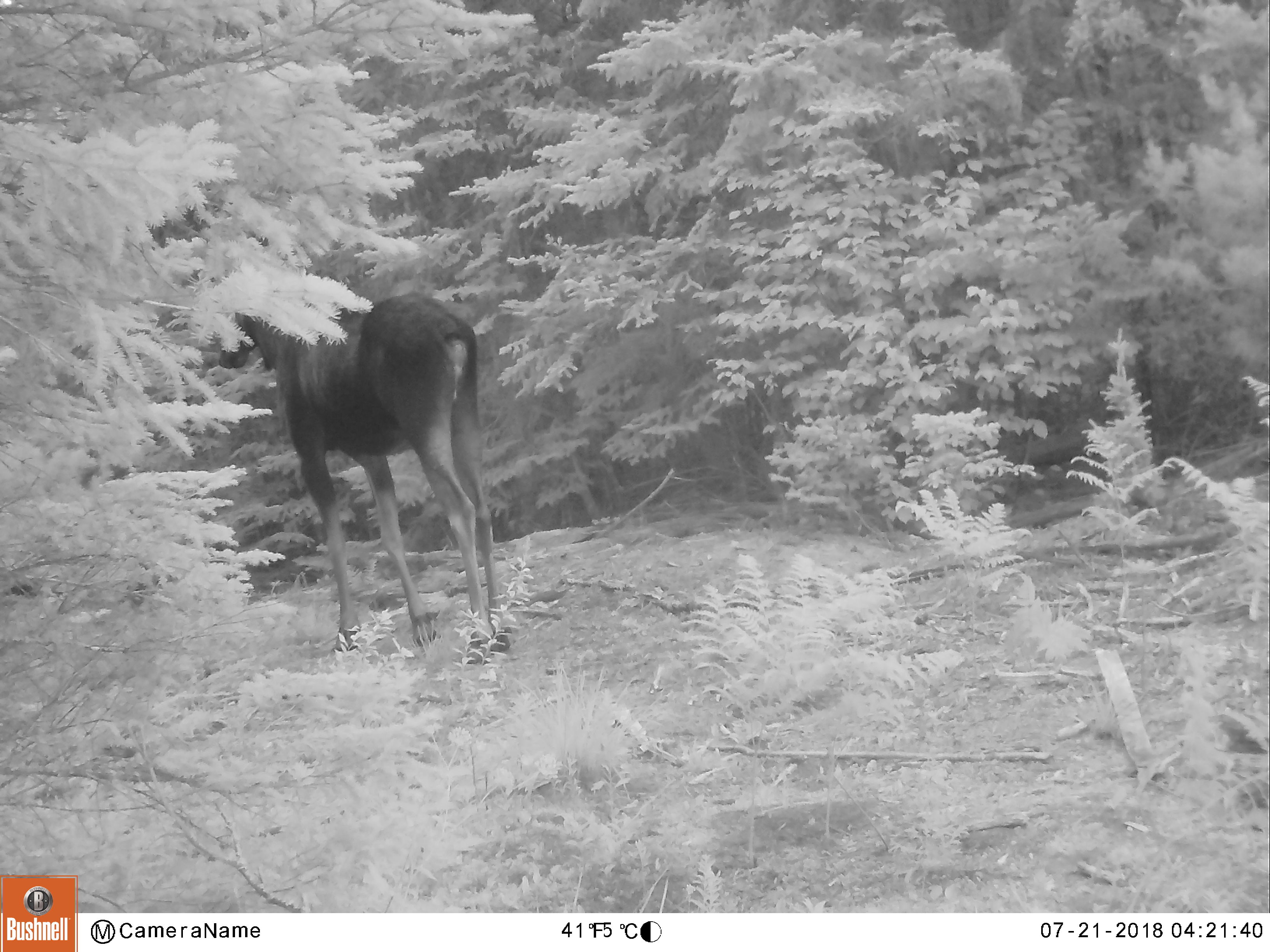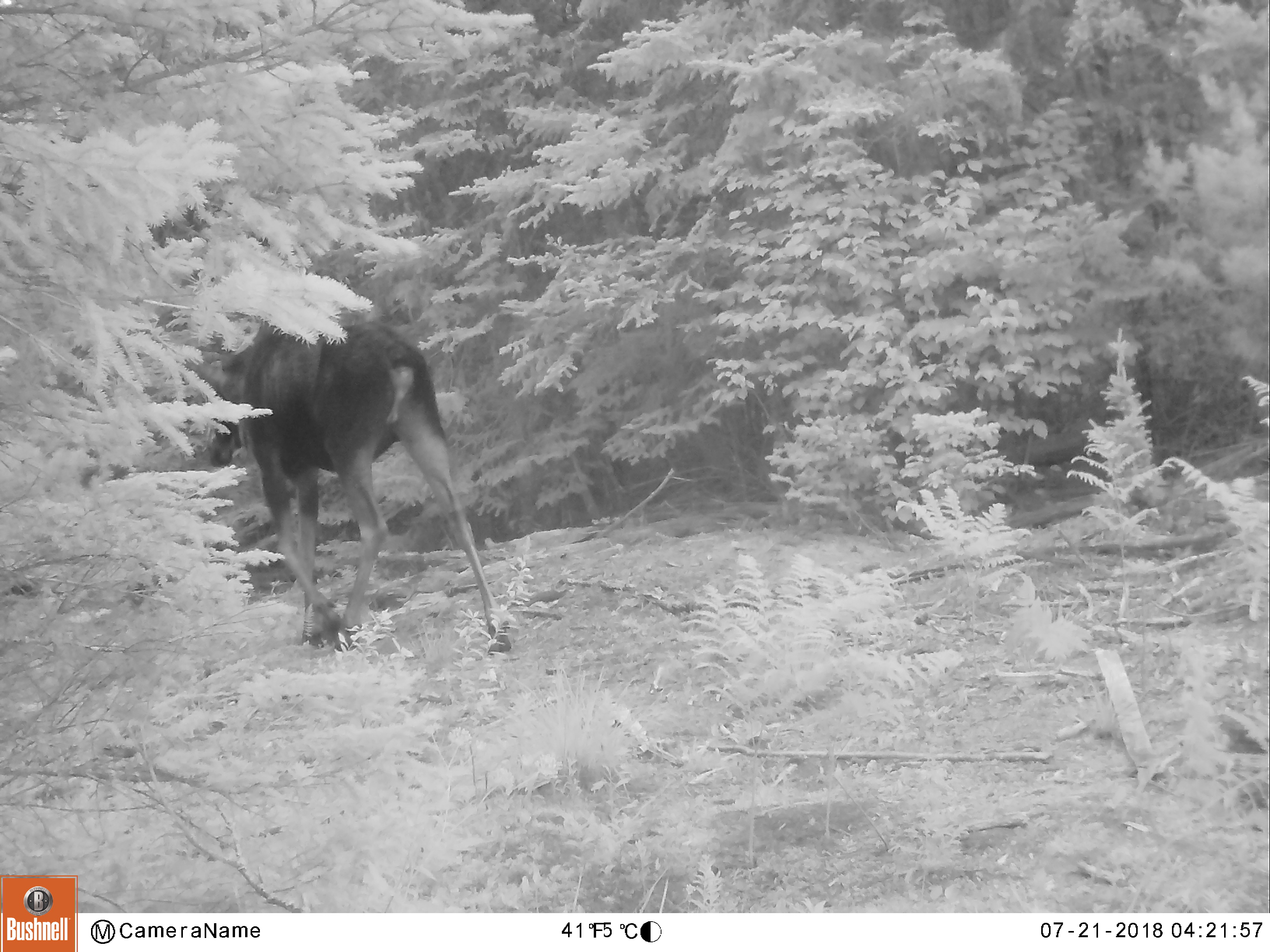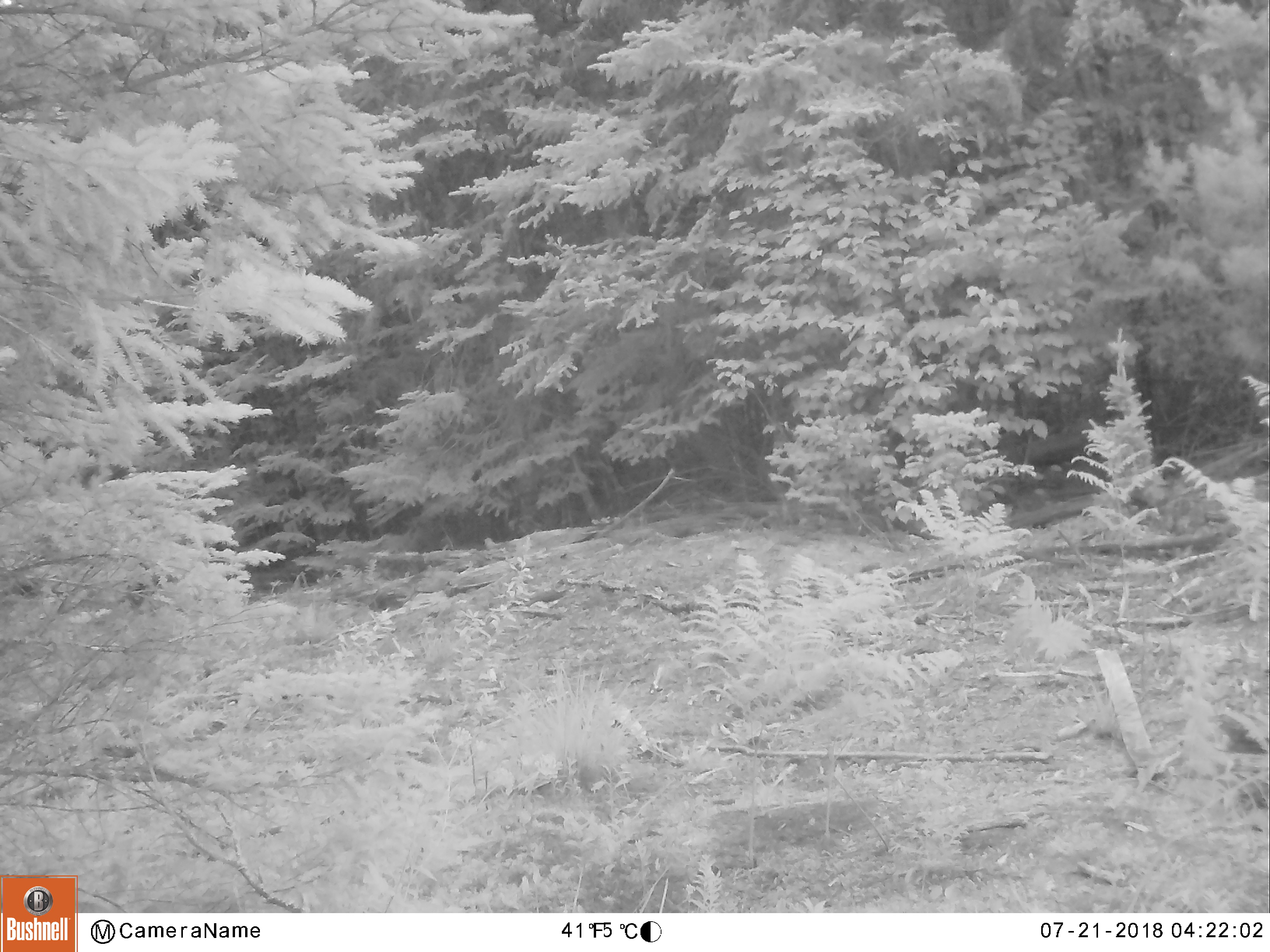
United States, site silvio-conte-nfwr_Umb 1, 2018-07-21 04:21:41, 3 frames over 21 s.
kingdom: Animalia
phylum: Chordata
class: Mammalia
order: Artiodactyla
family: Cervidae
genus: Alces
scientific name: Alces alces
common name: moose